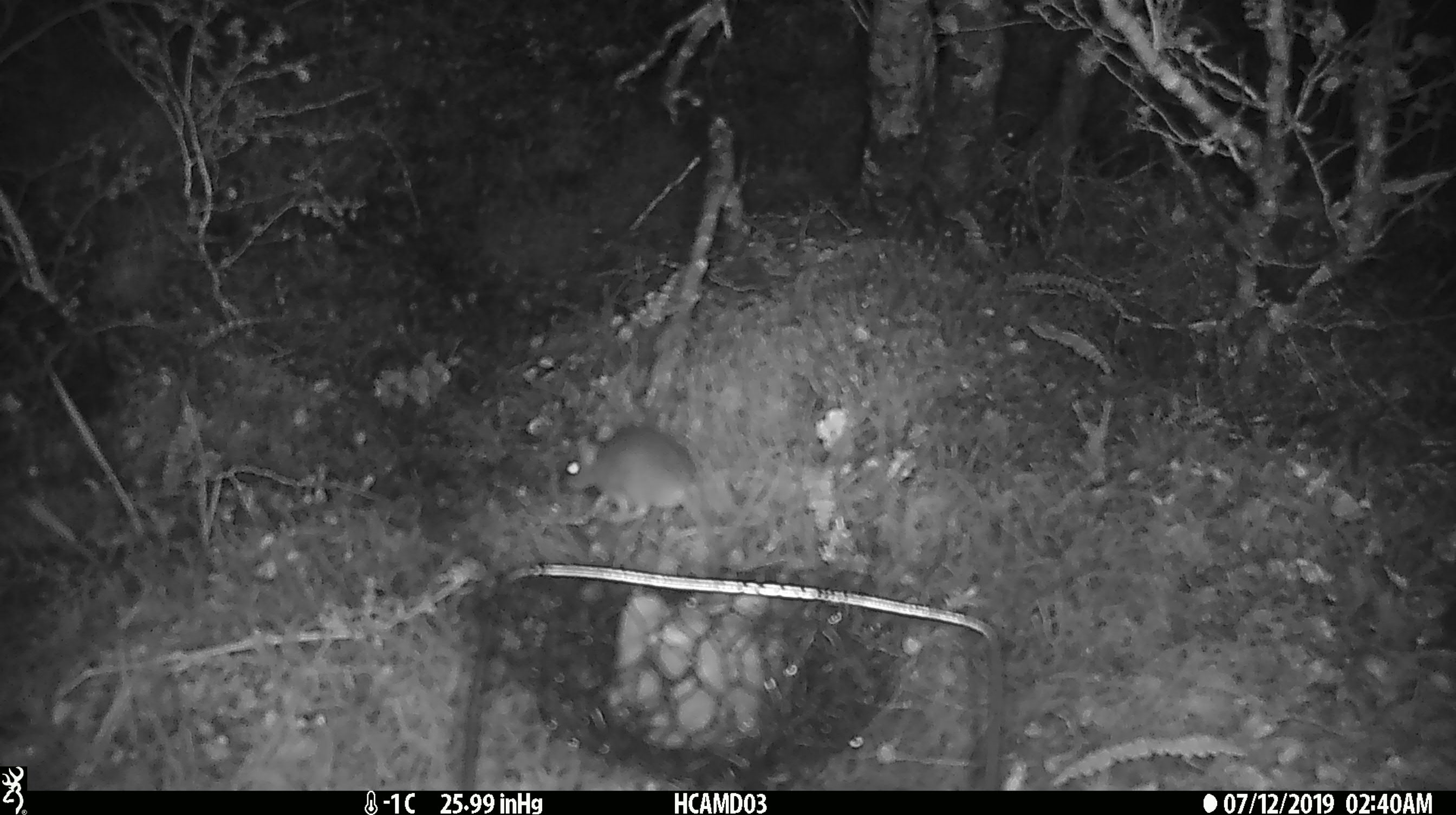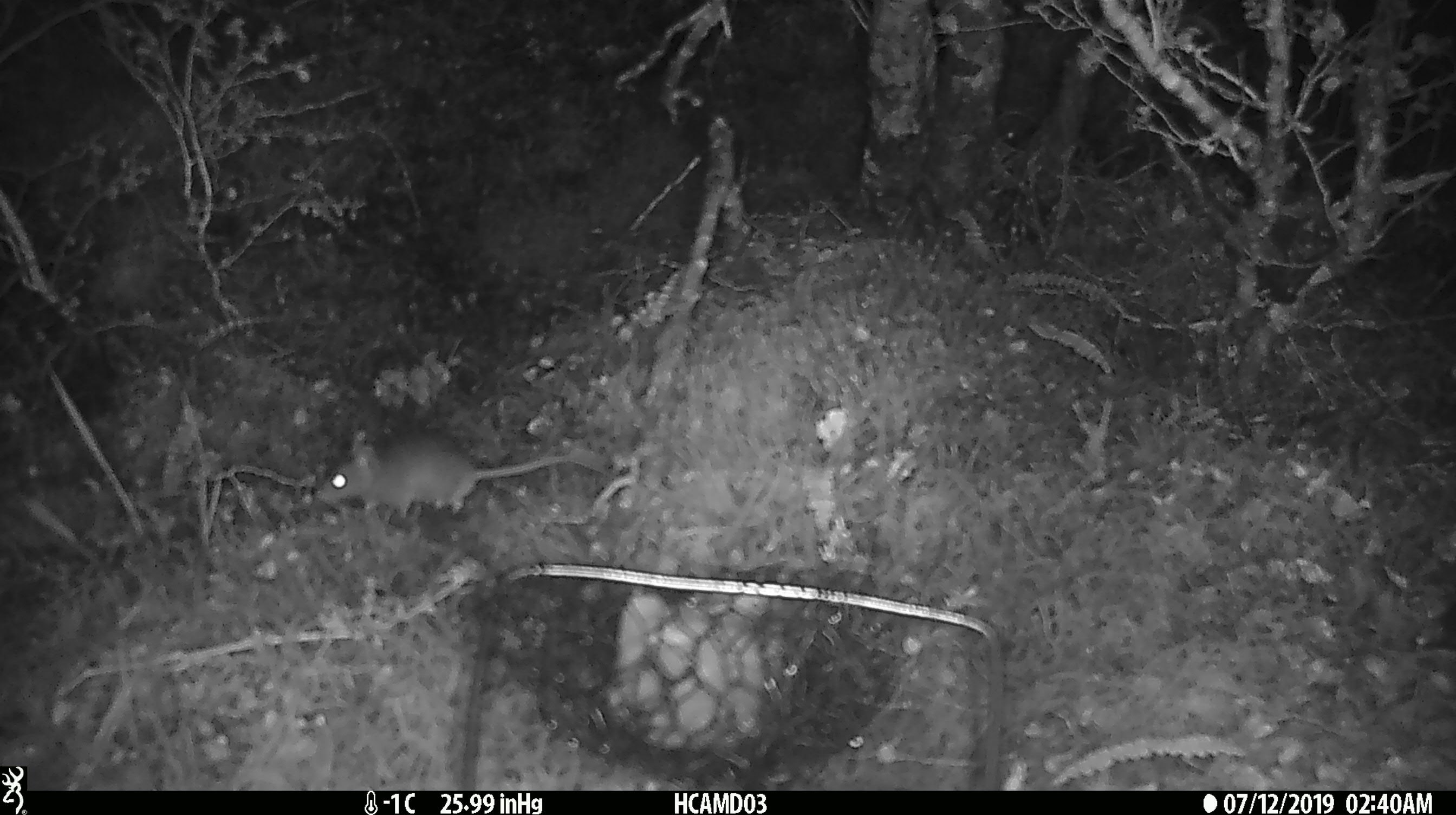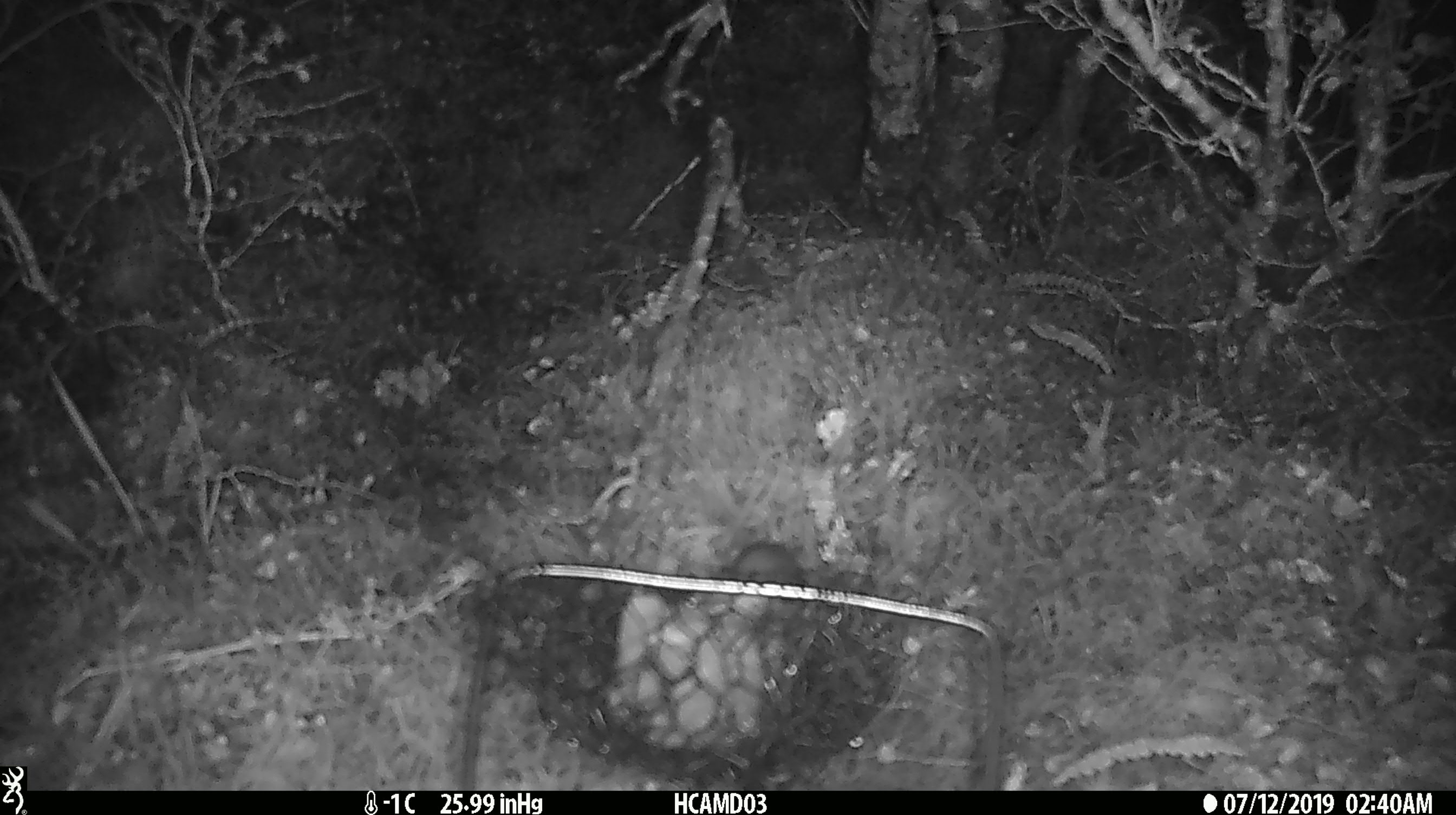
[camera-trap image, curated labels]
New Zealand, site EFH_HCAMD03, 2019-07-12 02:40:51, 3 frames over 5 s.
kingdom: Animalia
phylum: Chordata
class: Mammalia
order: Rodentia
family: Muridae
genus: Mus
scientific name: Mus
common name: mouse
Mouse (Mus).